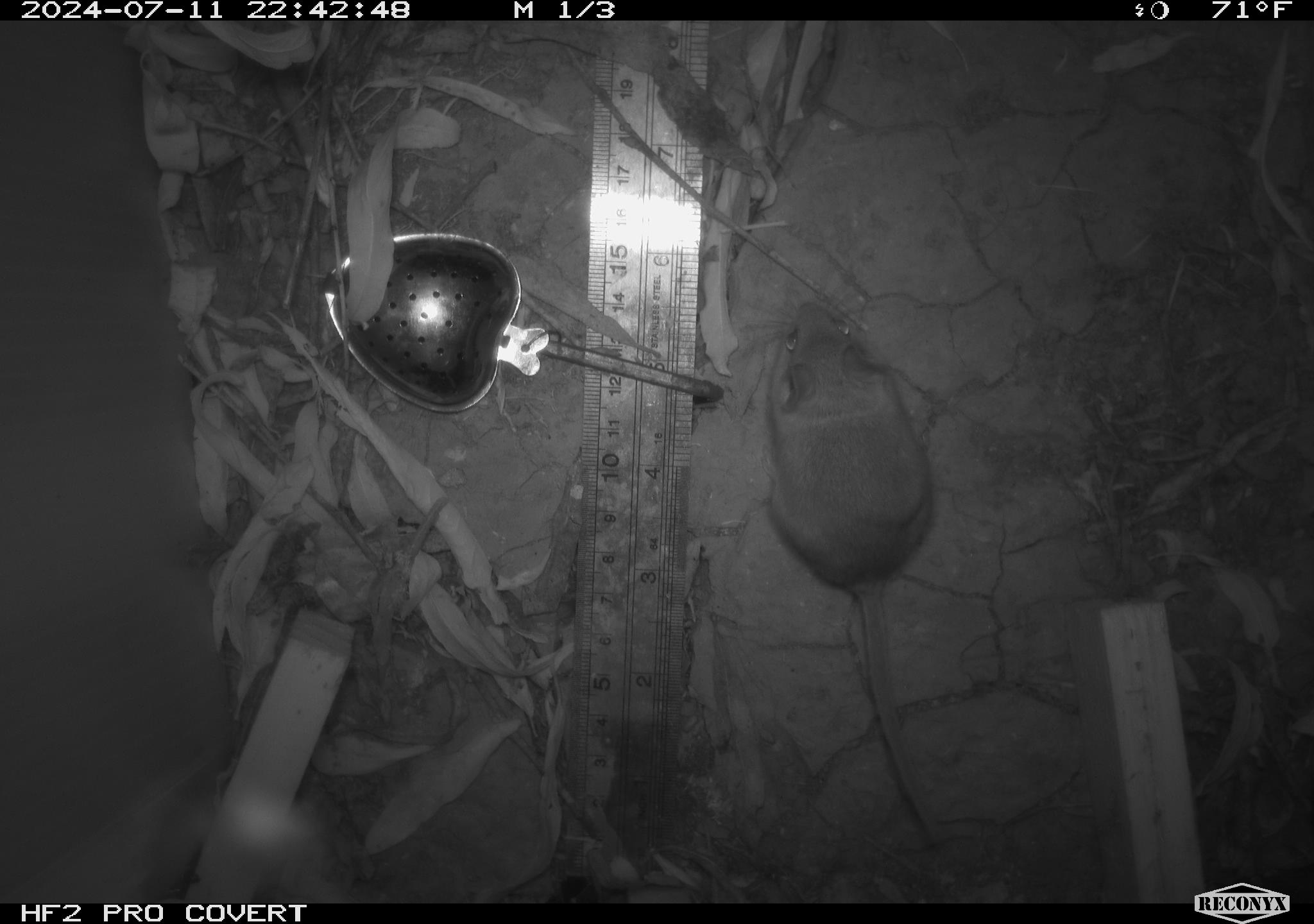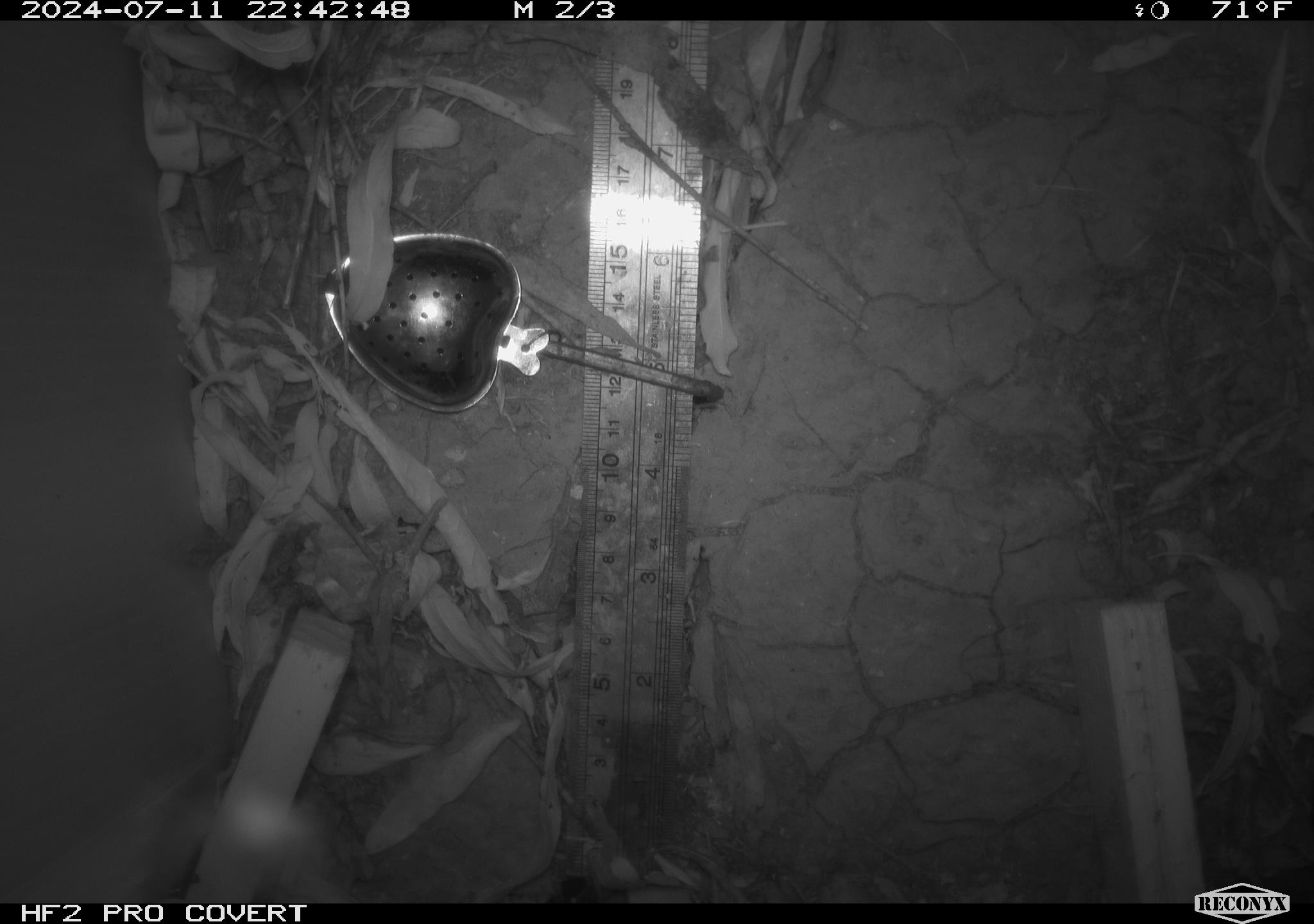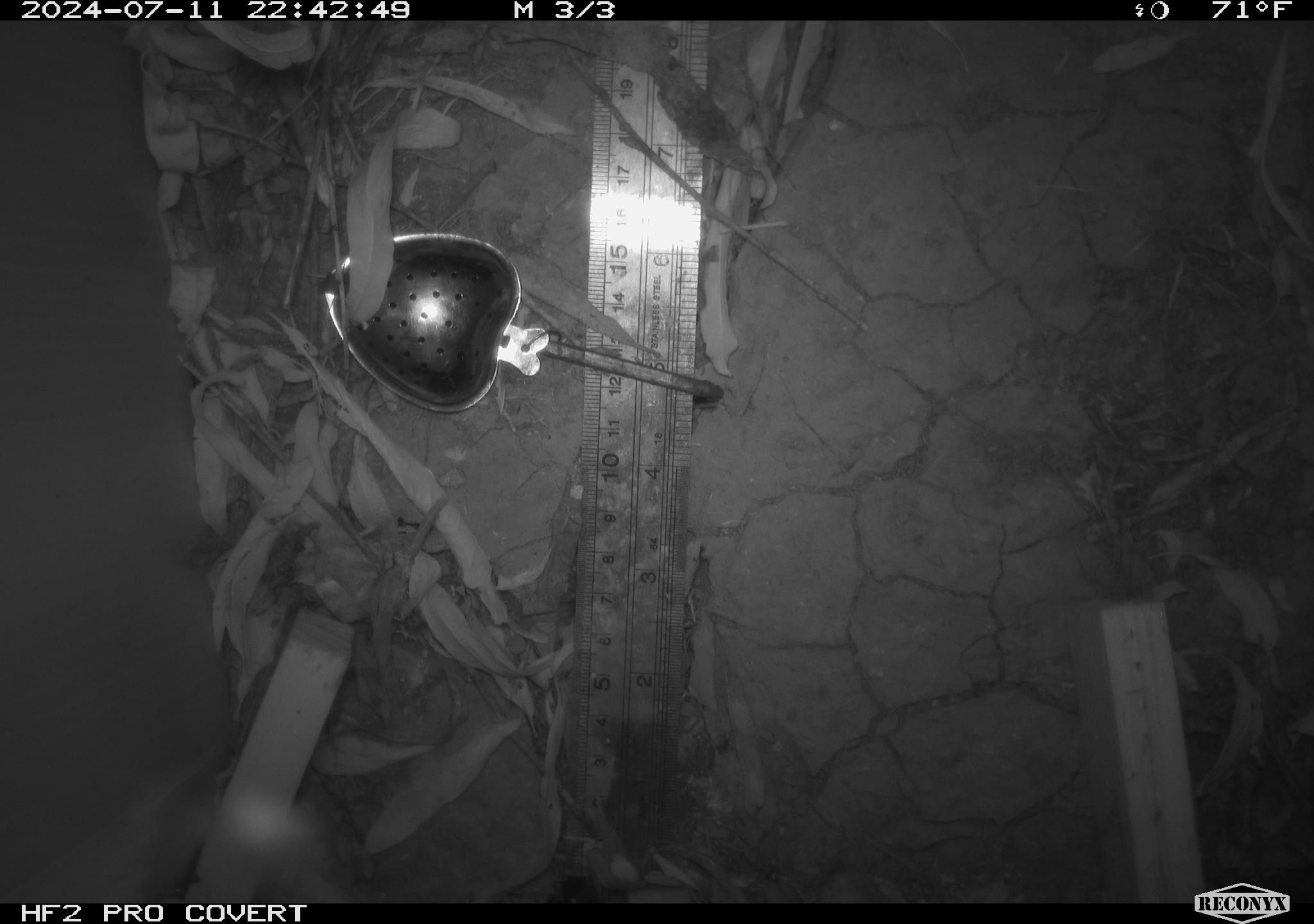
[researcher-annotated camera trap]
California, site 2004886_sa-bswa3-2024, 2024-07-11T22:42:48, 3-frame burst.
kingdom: Animalia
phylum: Chordata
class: Mammalia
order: Rodentia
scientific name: Rodentia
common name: mouse species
Mouse species (Rodentia).